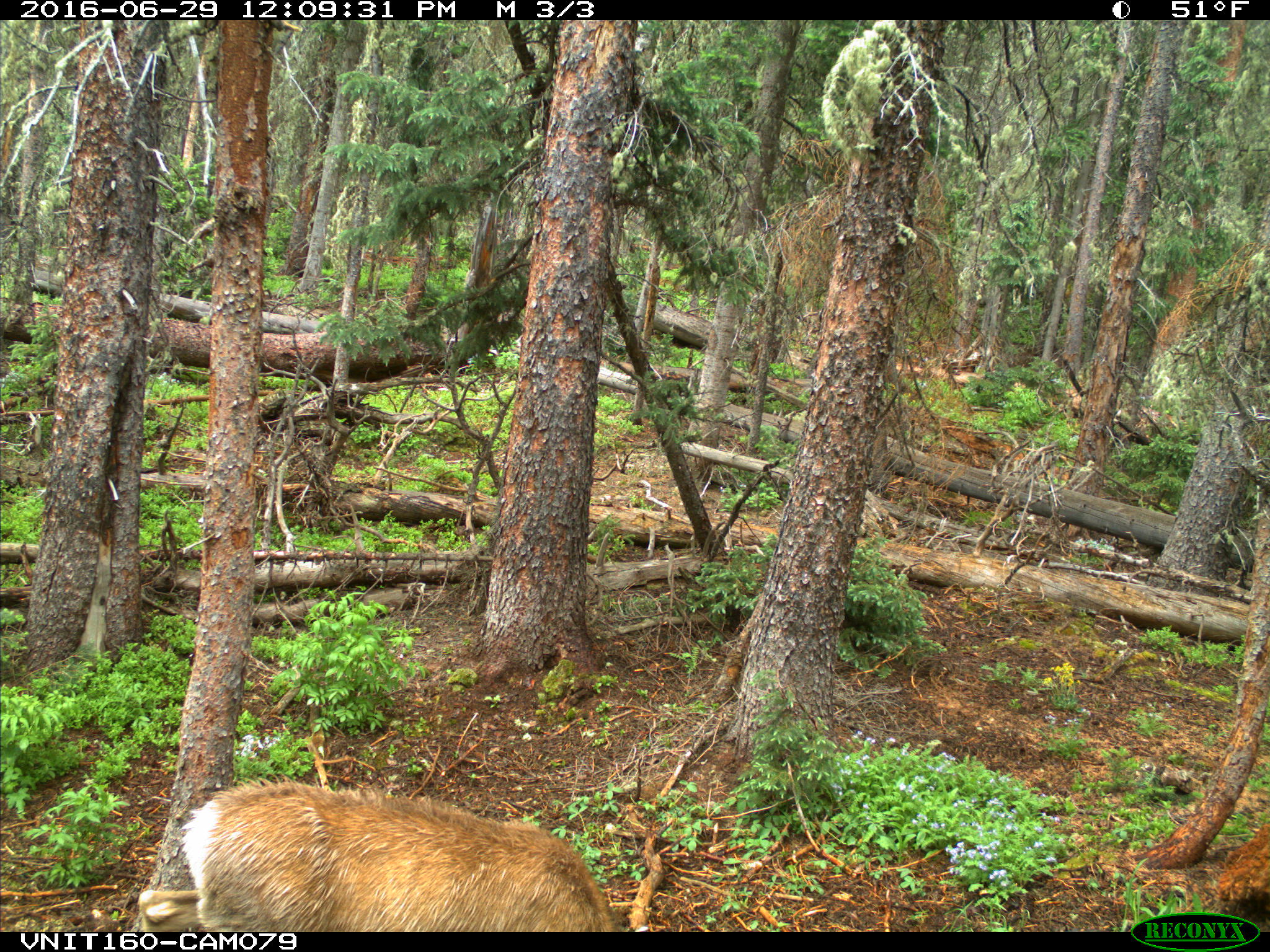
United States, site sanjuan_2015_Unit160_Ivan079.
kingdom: Animalia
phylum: Chordata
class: Mammalia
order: Artiodactyla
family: Cervidae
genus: Odocoileus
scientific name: Odocoileus hemionus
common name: mule deer